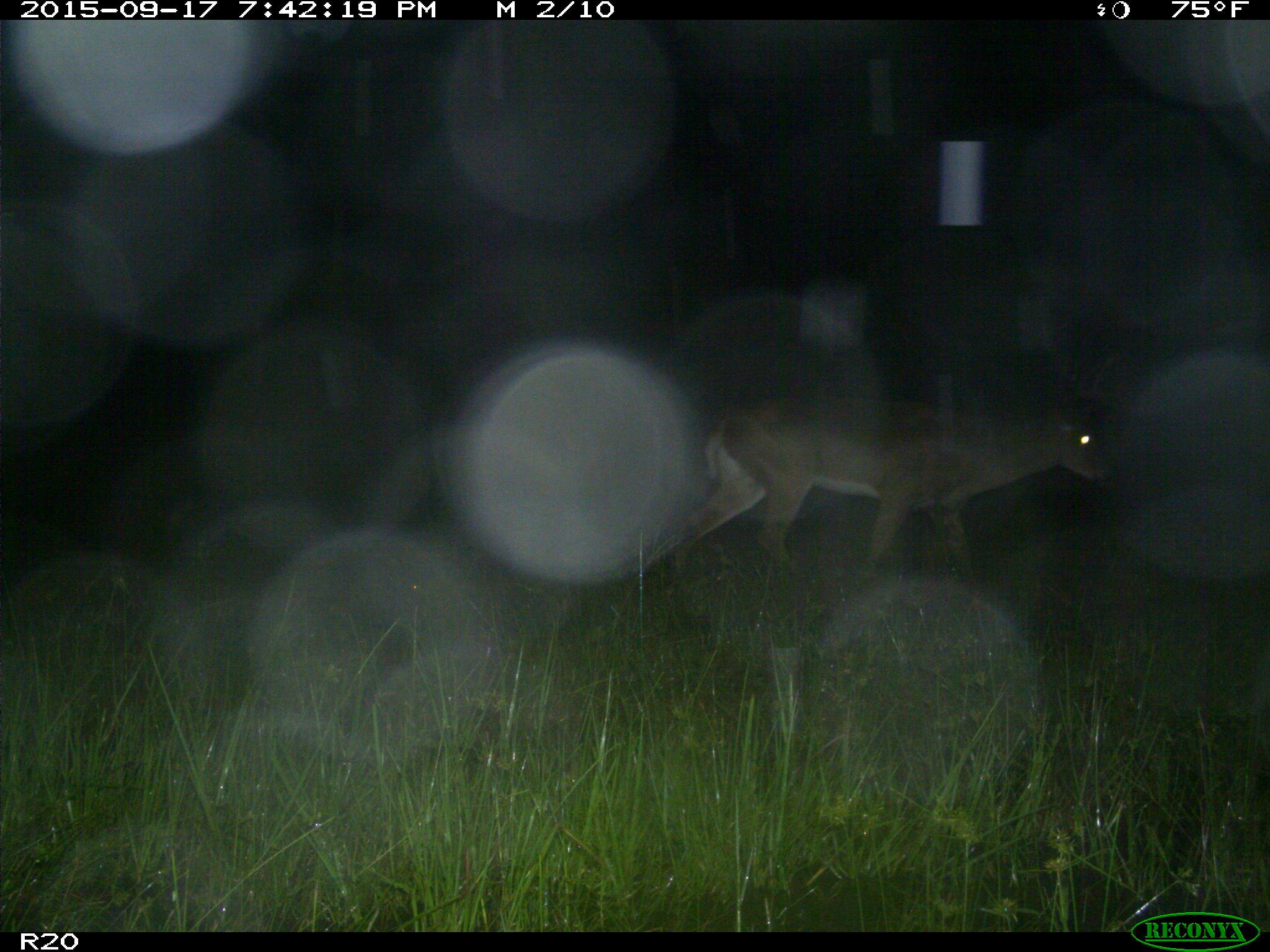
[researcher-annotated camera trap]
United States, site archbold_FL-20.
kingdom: Animalia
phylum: Chordata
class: Mammalia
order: Artiodactyla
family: Cervidae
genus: Odocoileus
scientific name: Odocoileus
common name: deer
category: unidentified deer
Unidentified deer (deer) (Odocoileus).